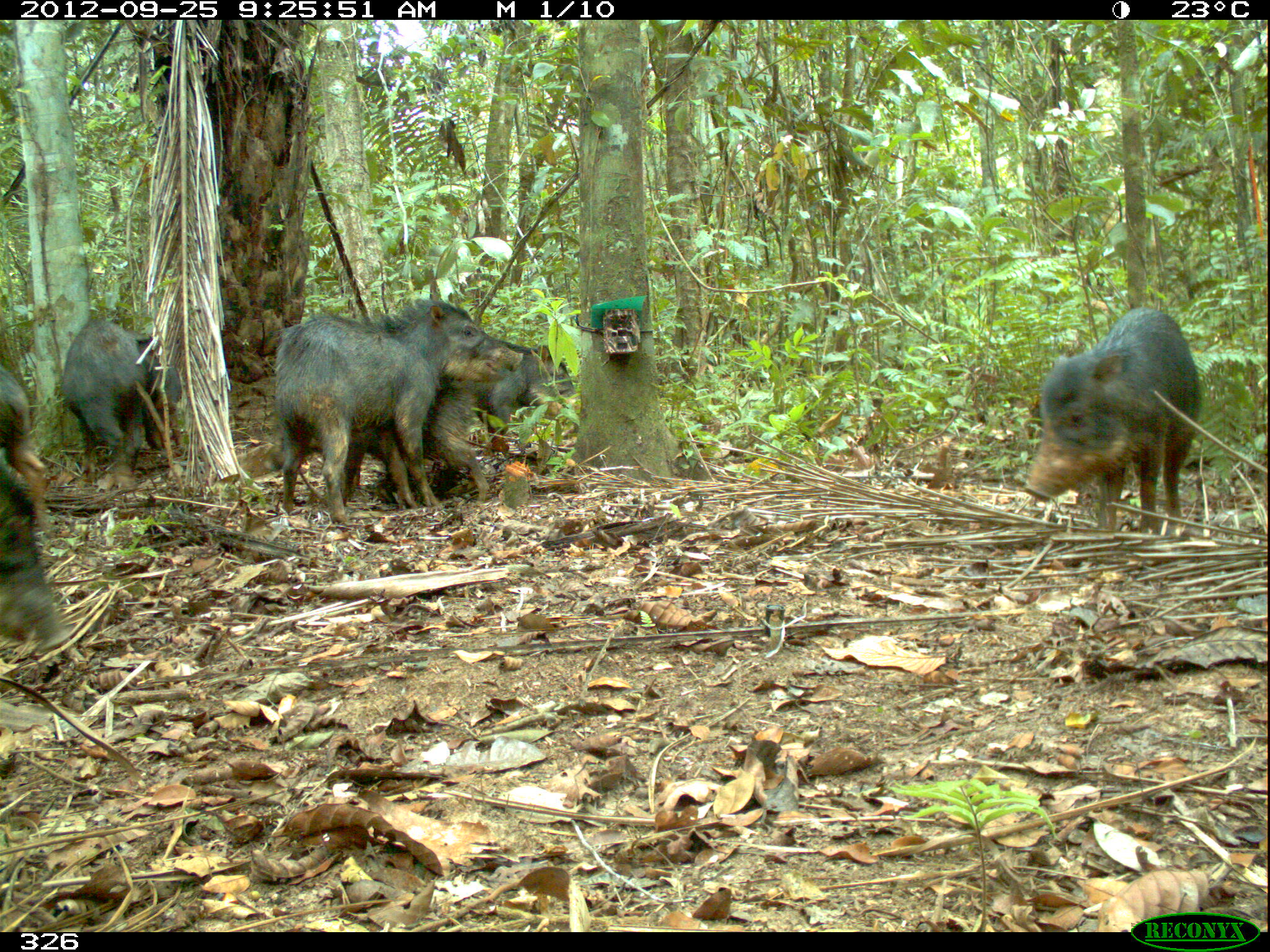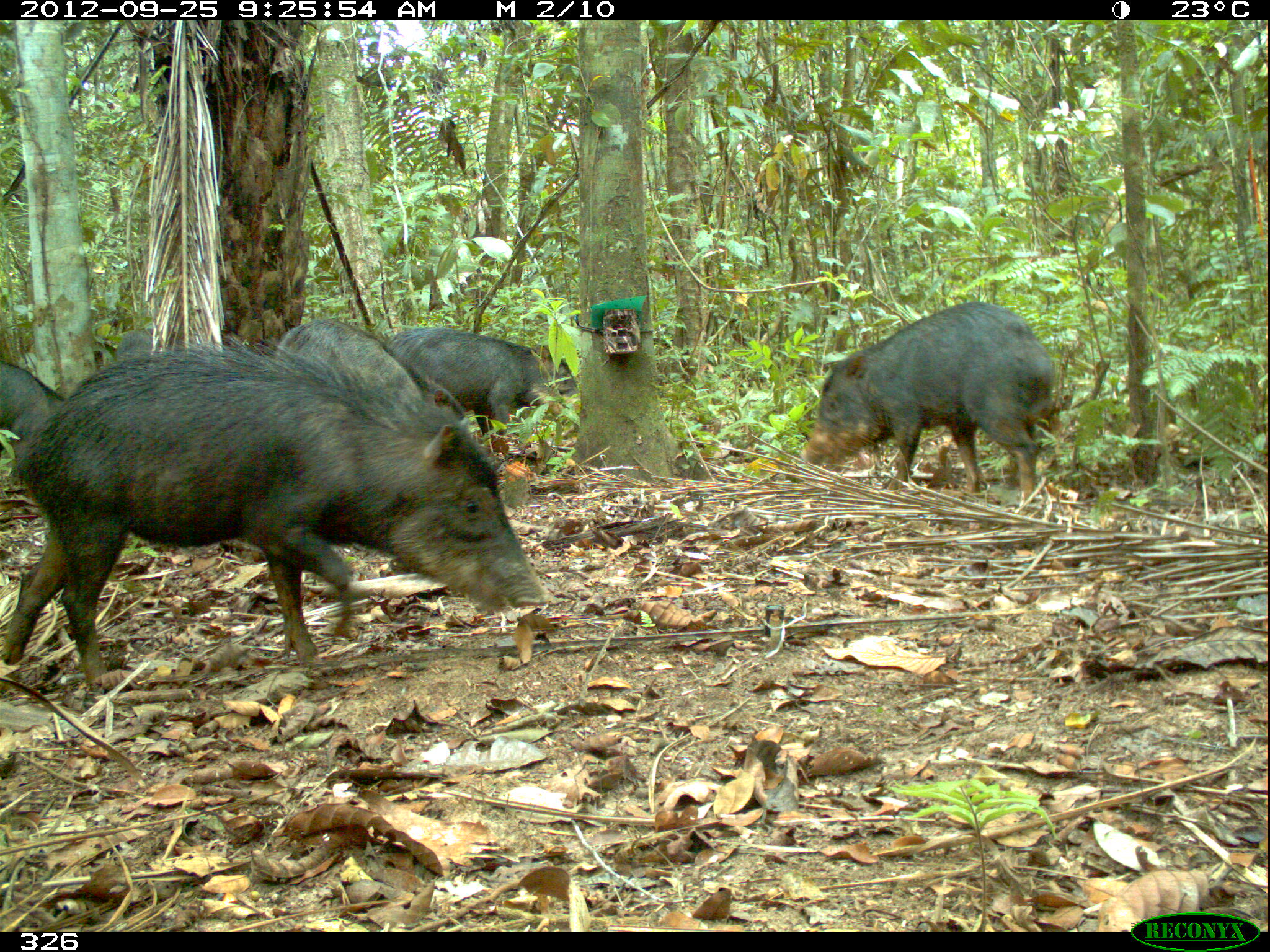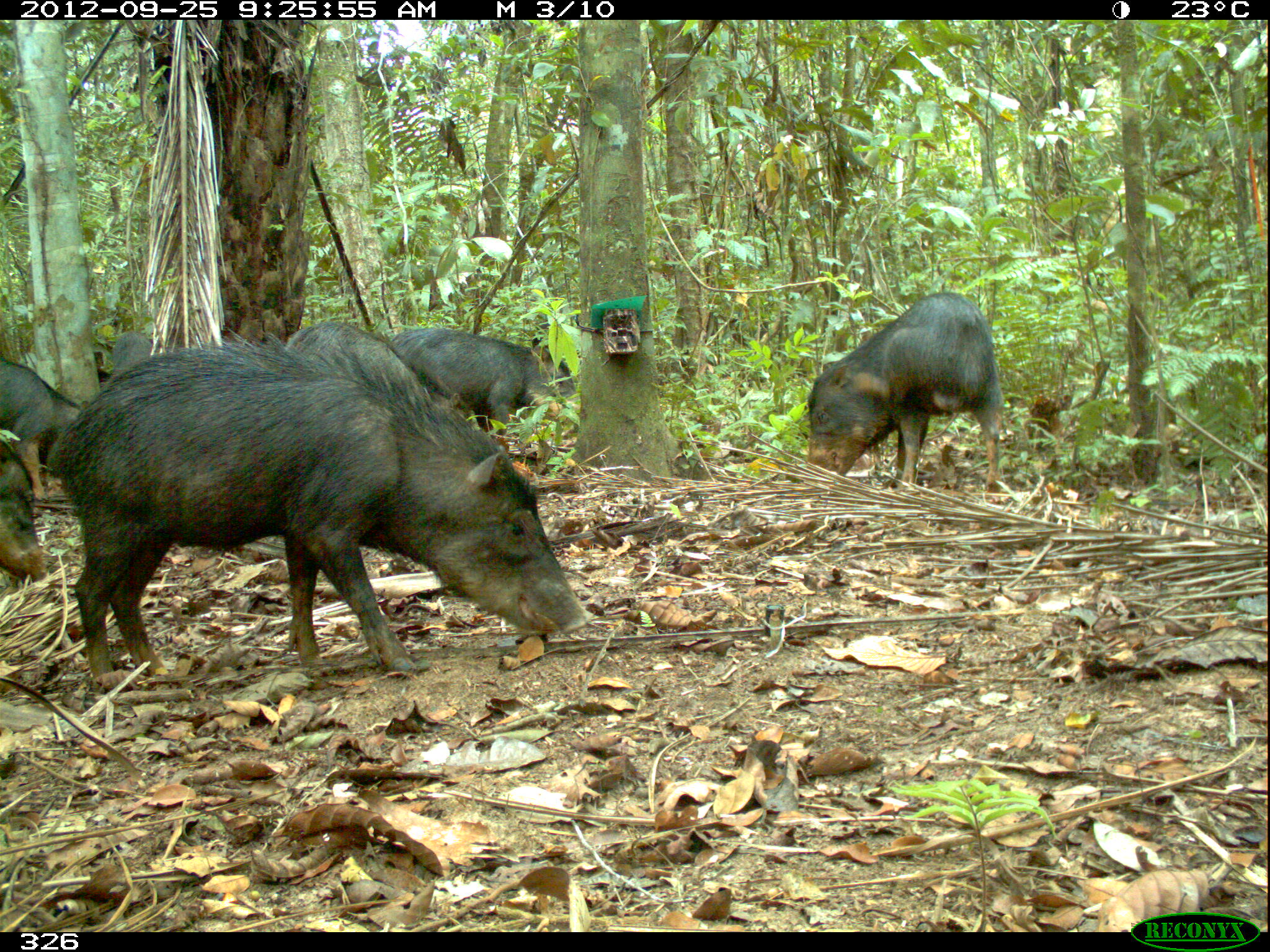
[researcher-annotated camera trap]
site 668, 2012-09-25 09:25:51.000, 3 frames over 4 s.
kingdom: Animalia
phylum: Chordata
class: Mammalia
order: Artiodactyla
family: Tayassuidae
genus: Tayassu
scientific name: Tayassu pecari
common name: white-lipped peccary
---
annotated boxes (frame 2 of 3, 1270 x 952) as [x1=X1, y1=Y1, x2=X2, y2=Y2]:
tayassu pecari: [x1=3, y1=333, x2=553, y2=690]; [x1=797, y1=299, x2=1058, y2=500]; [x1=276, y1=314, x2=459, y2=439]; [x1=386, y1=325, x2=564, y2=436]; [x1=0, y1=354, x2=67, y2=469]; [x1=530, y1=343, x2=578, y2=398]; [x1=115, y1=328, x2=154, y2=363]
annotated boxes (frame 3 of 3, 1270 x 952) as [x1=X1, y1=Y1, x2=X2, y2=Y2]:
tayassu pecari: [x1=41, y1=325, x2=590, y2=682]; [x1=806, y1=292, x2=1004, y2=497]; [x1=388, y1=328, x2=581, y2=452]; [x1=282, y1=321, x2=473, y2=435]; [x1=1, y1=354, x2=99, y2=502]; [x1=0, y1=482, x2=46, y2=586]; [x1=112, y1=330, x2=156, y2=373]